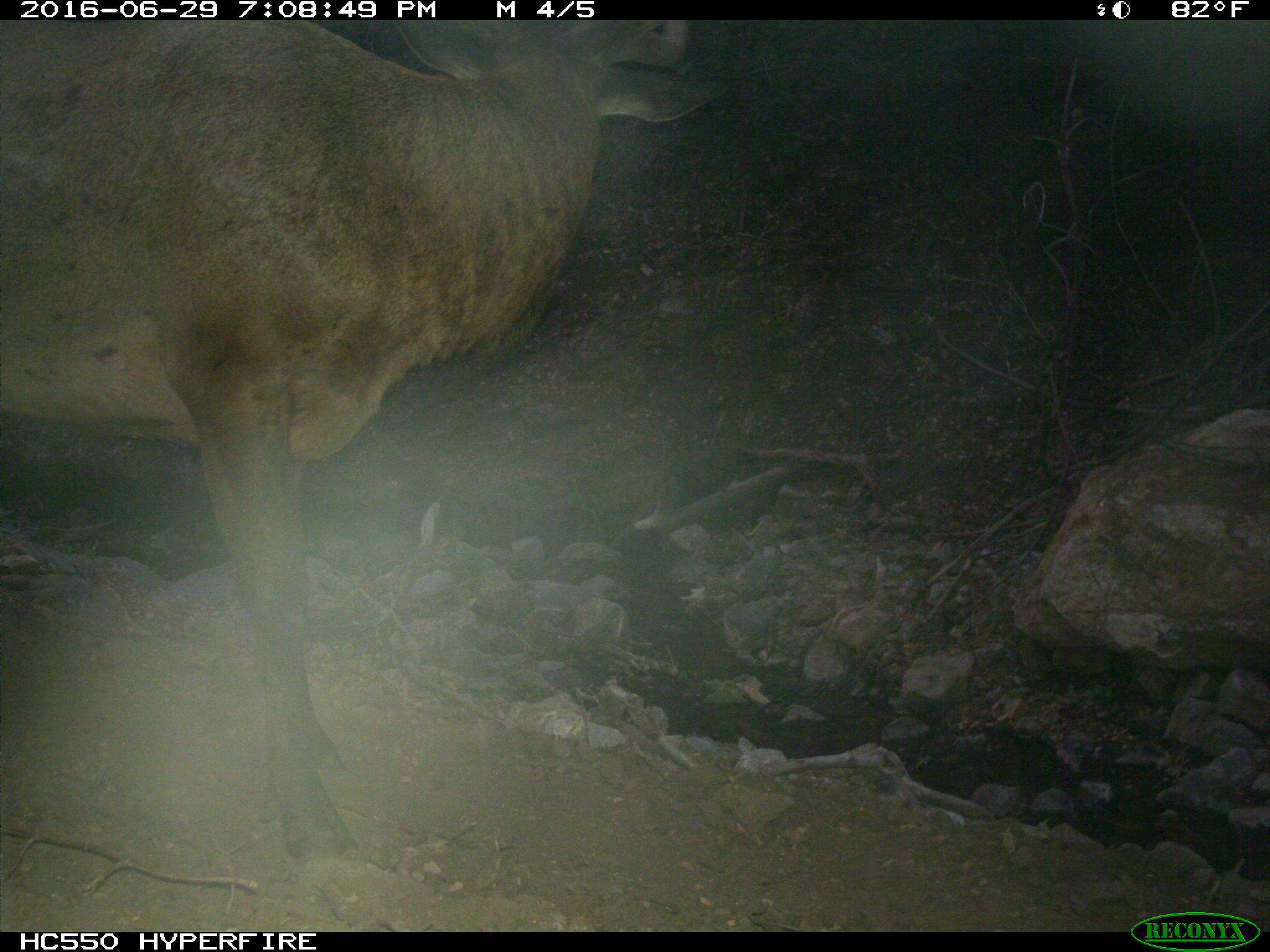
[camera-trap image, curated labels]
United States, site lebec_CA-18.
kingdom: Animalia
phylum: Chordata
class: Mammalia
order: Artiodactyla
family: Cervidae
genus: Cervus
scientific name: Cervus canadensis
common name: elk